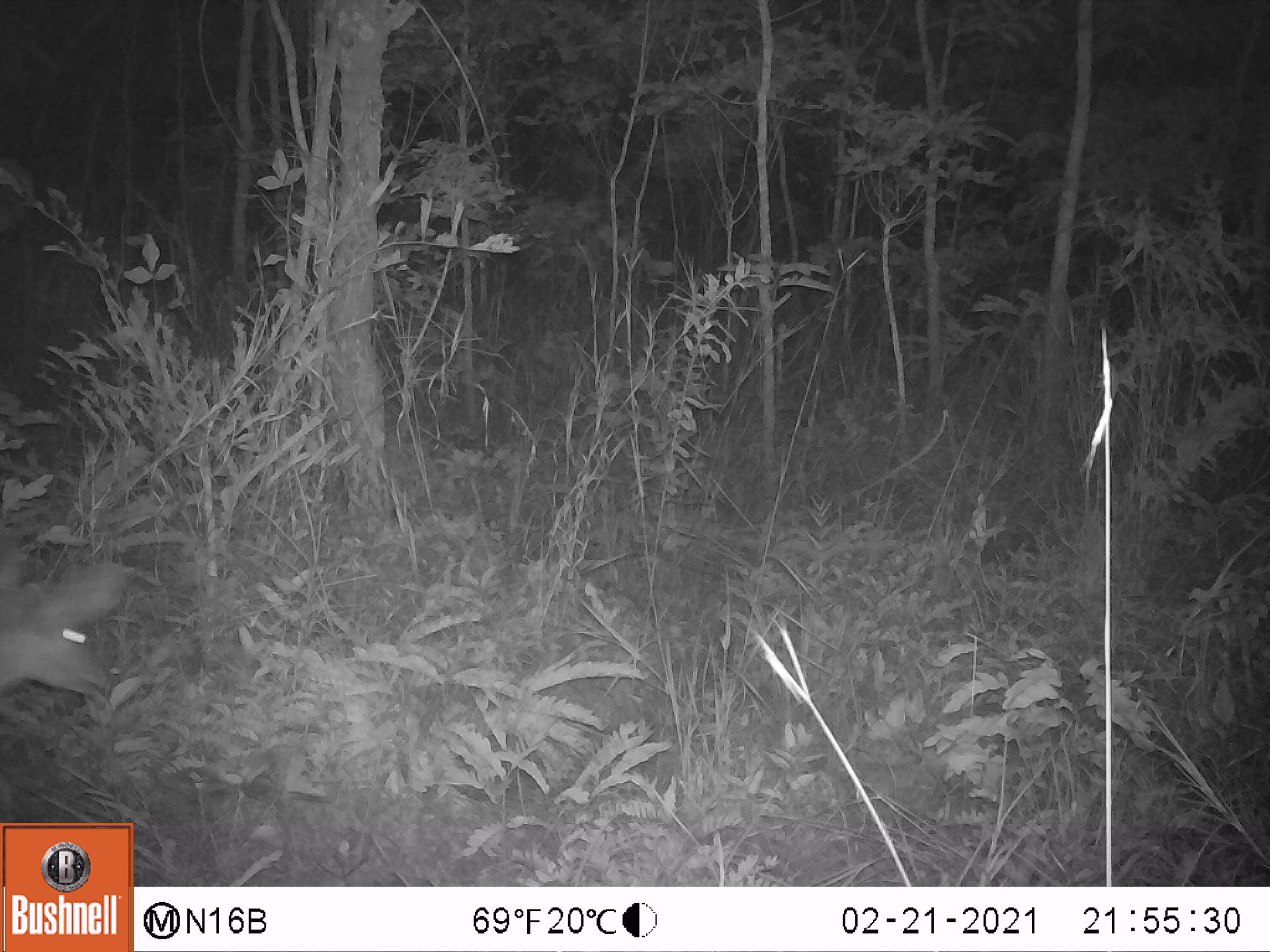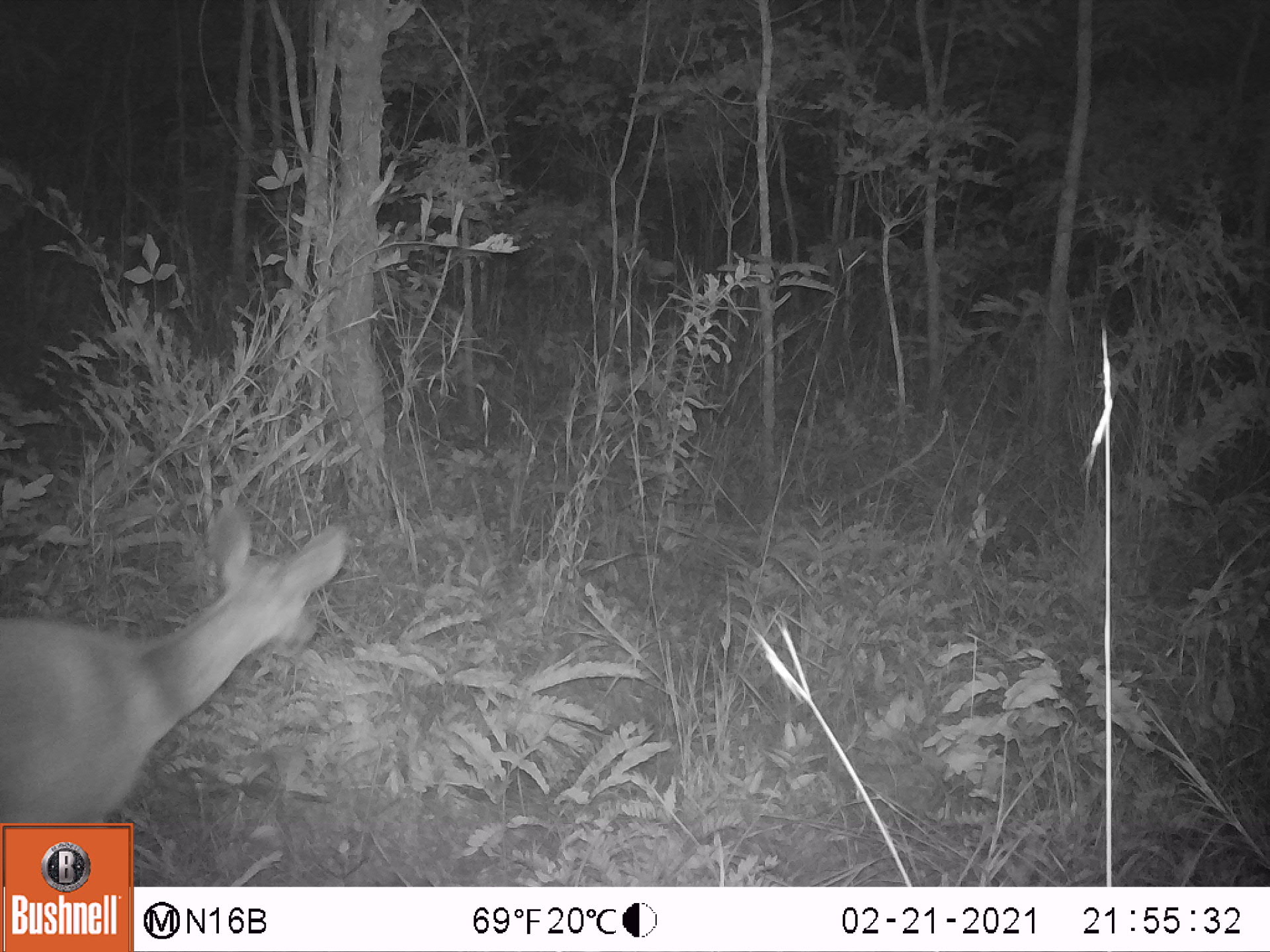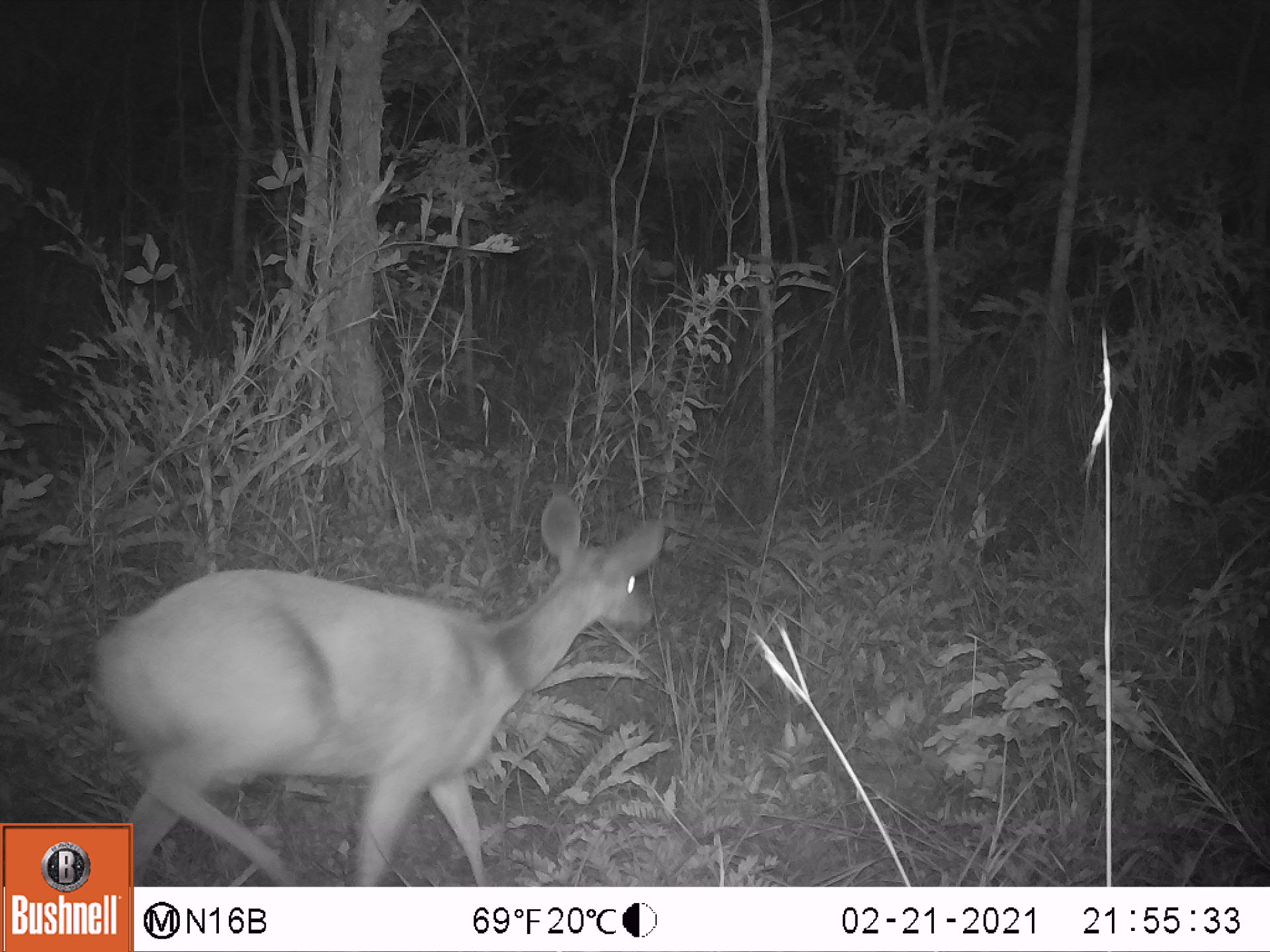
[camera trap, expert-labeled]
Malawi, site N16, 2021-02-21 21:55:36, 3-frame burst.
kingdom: Animalia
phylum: Chordata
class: Mammalia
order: Artiodactyla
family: Bovidae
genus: Tragelaphus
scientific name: Tragelaphus sylvaticus sylvaticus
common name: cape bushbuck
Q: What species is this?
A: Cape bushbuck (Tragelaphus sylvaticus sylvaticus).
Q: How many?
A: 1.